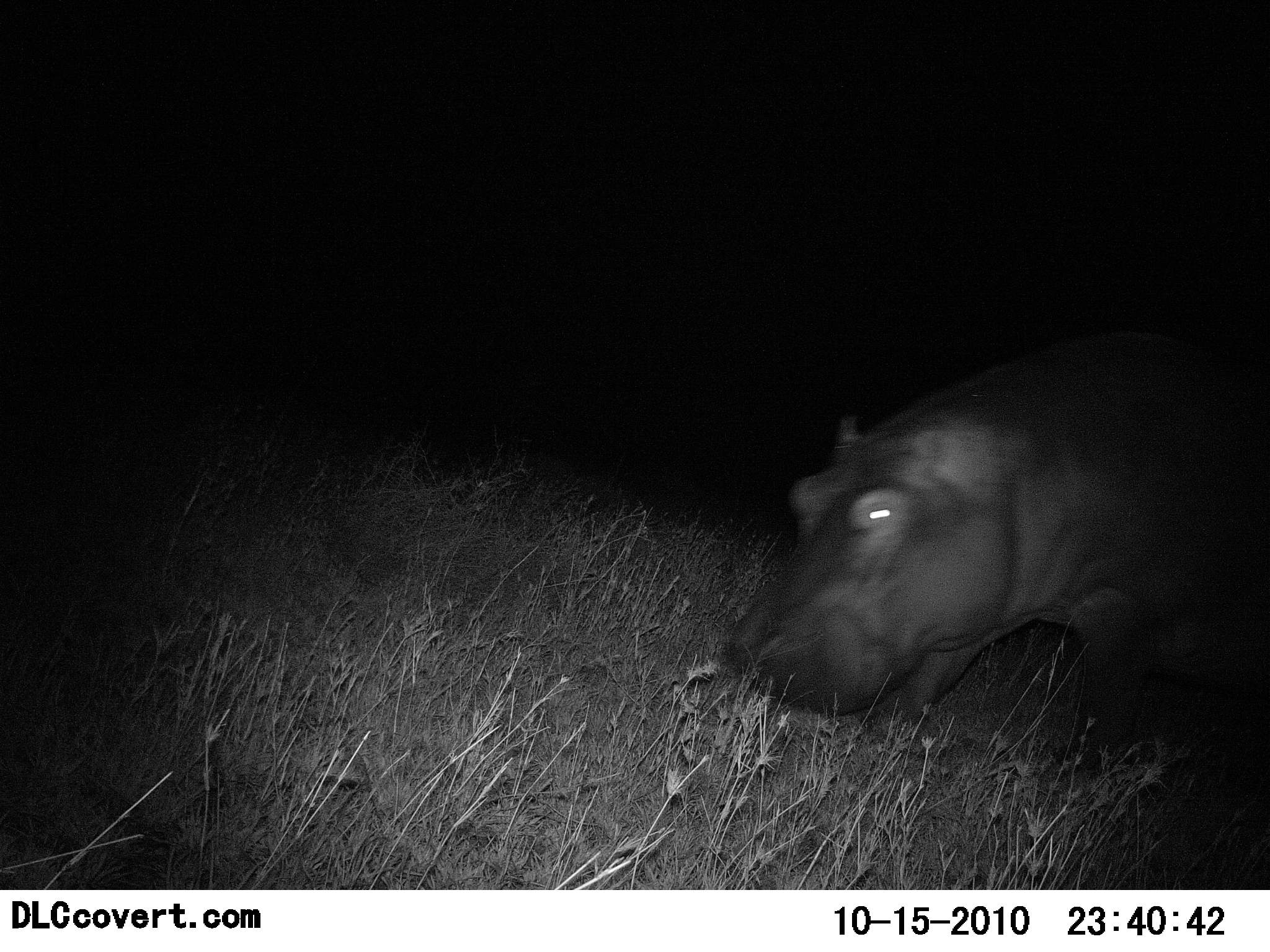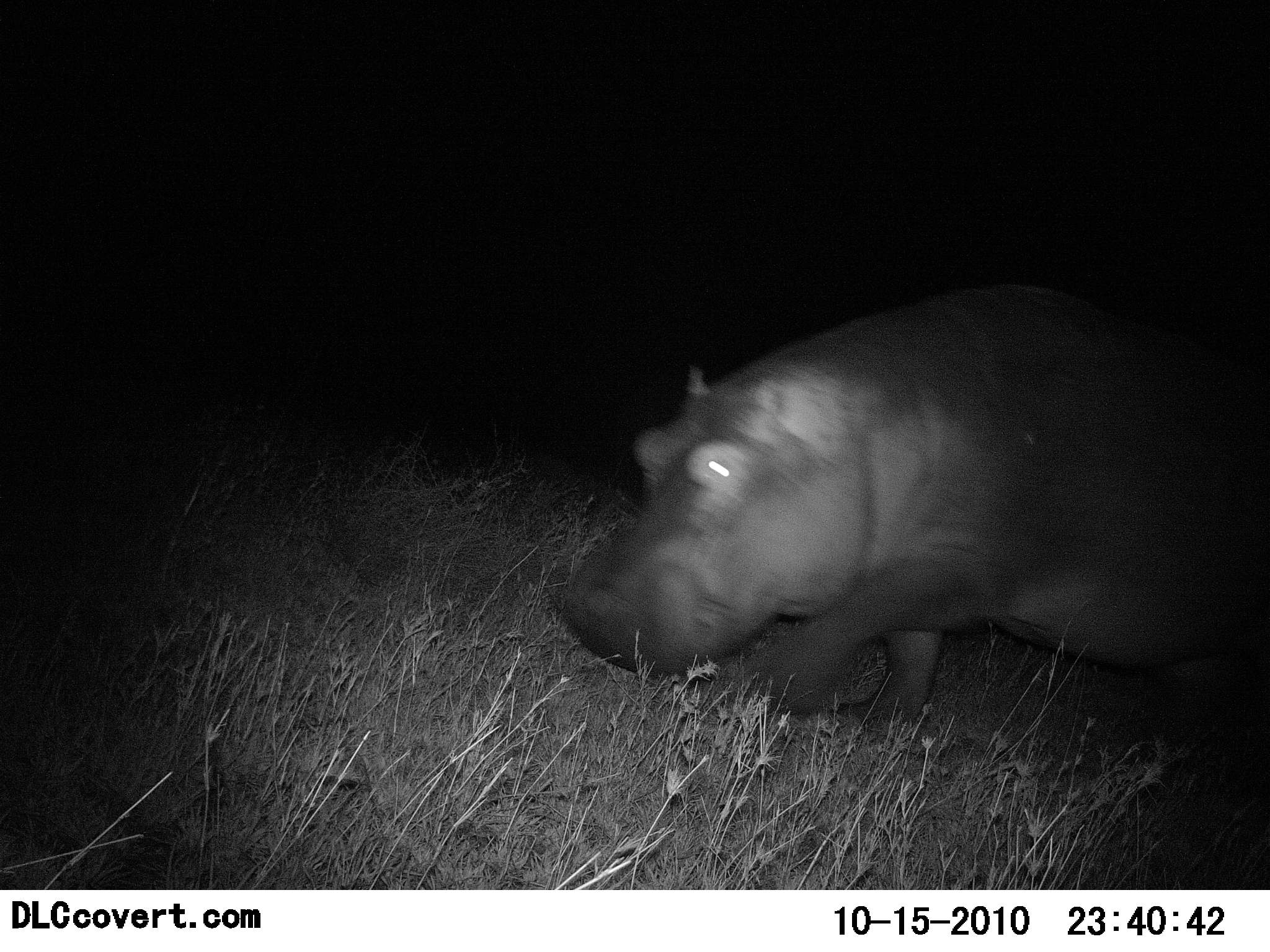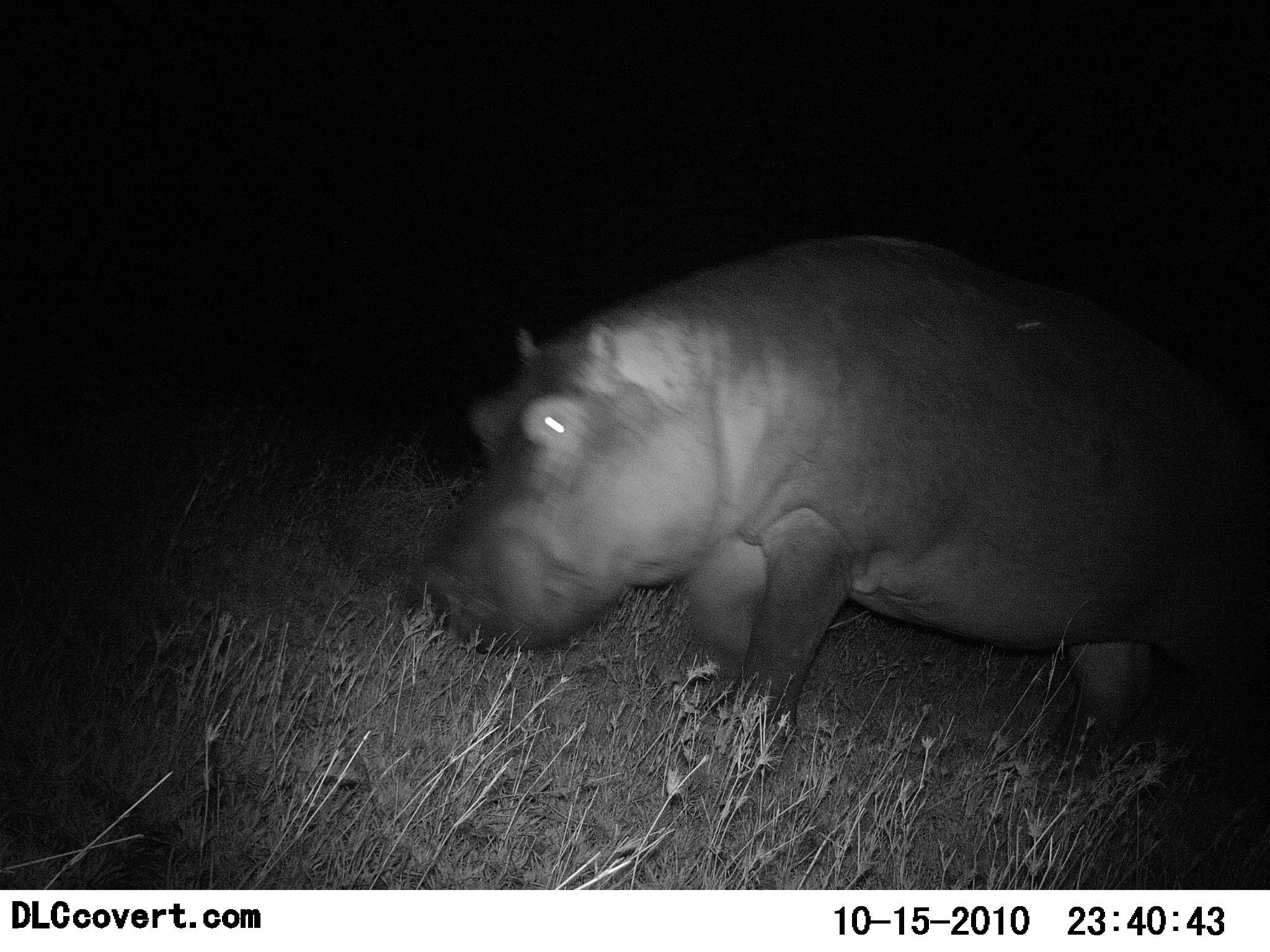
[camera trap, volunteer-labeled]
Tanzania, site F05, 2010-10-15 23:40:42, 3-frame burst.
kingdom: Animalia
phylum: Chordata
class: Mammalia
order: Artiodactyla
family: Hippopotamidae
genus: Hippopotamus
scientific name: Hippopotamus amphibius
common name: hippopotamus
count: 1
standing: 7%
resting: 0%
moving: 100%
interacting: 0%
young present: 0%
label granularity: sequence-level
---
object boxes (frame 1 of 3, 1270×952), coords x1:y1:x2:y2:
animal: 725:329:1270:780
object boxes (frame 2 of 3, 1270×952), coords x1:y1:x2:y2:
animal: 560:281:1270:773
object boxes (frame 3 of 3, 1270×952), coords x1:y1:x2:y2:
animal: 427:232:1269:783